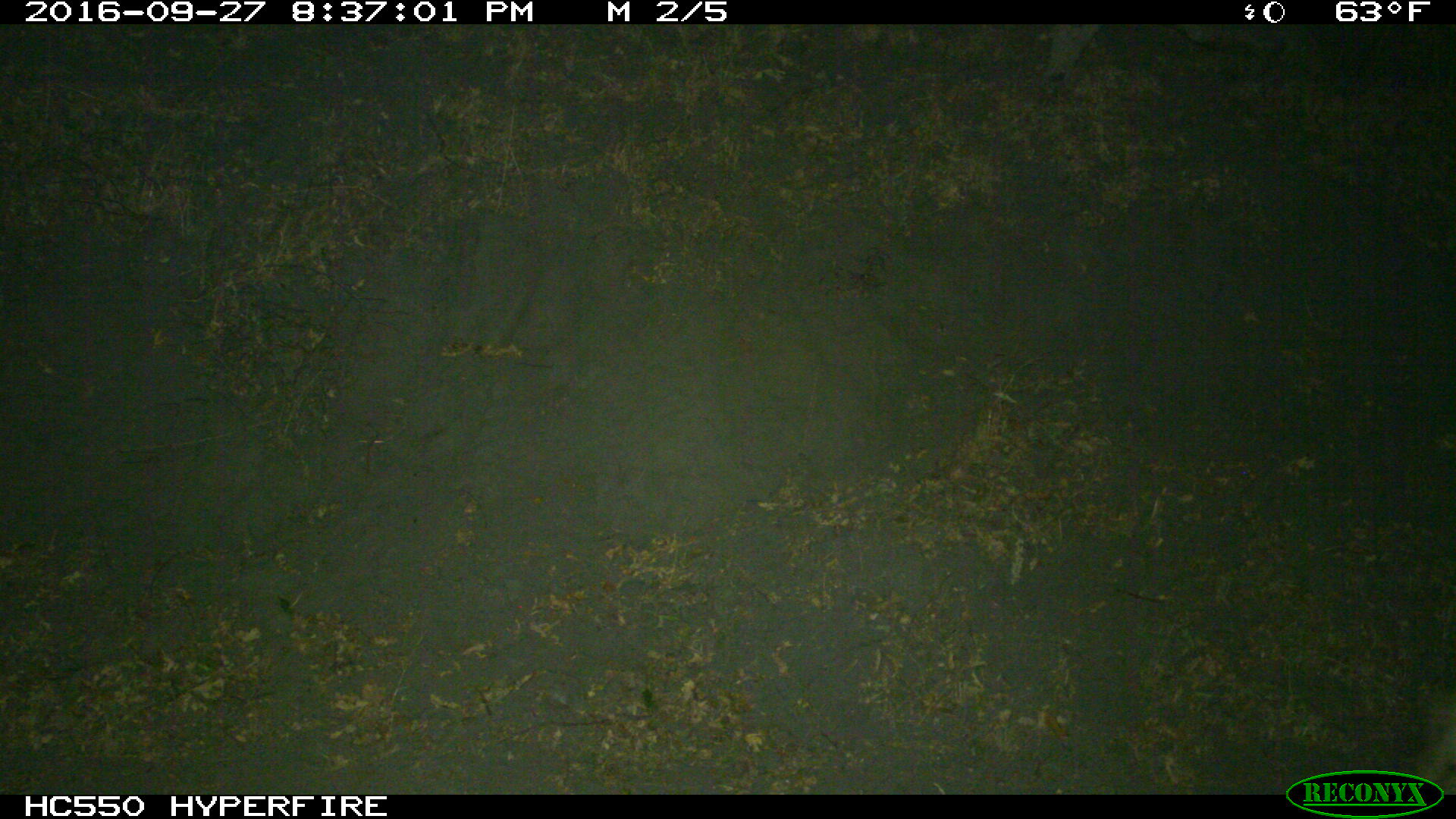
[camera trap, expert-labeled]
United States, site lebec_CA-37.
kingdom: Animalia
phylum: Chordata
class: Mammalia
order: Carnivora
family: Canidae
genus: Canis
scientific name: Canis latrans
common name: coyote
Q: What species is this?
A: Canis latrans (coyote).